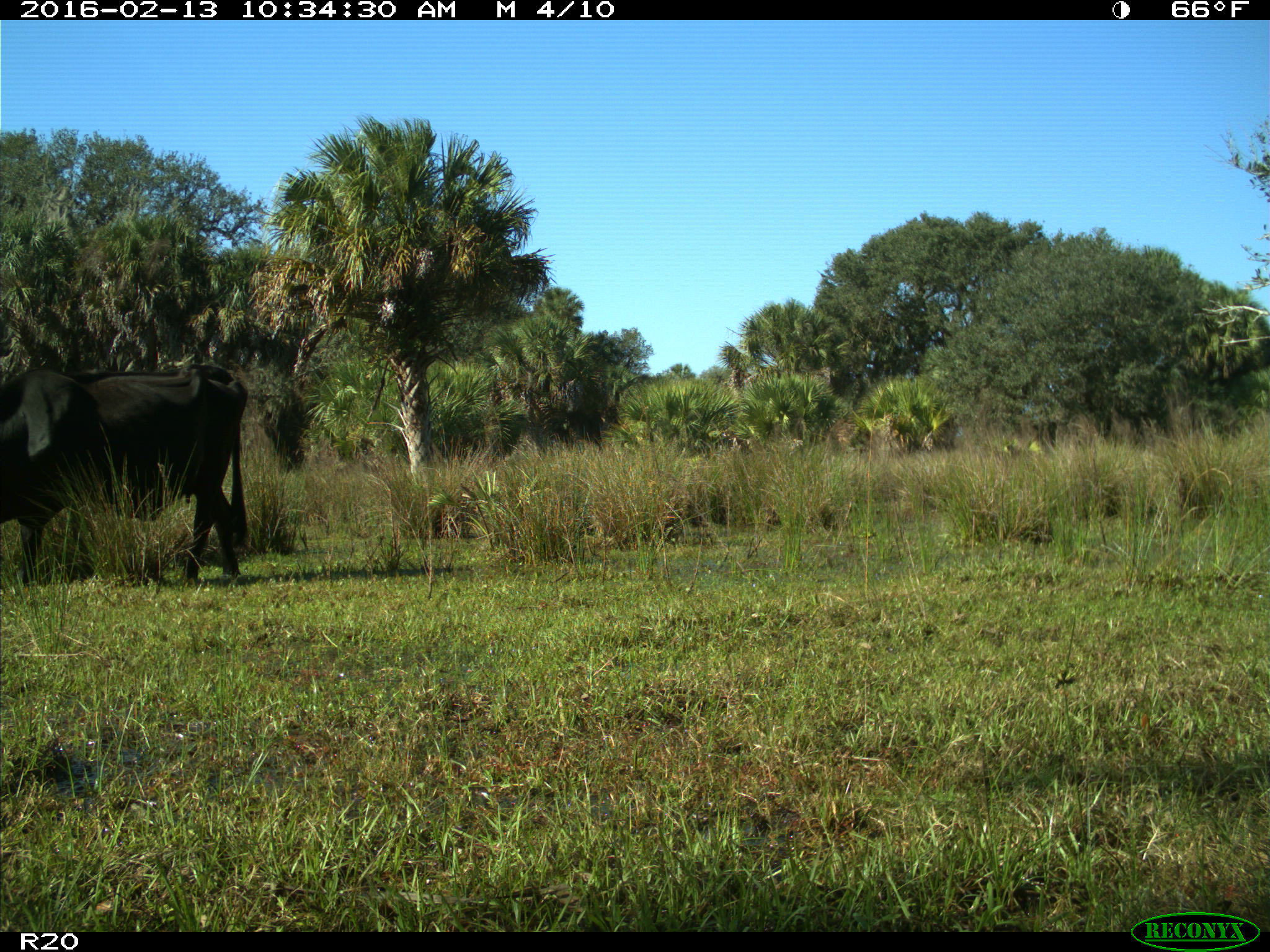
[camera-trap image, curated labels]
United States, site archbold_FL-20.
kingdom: Animalia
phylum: Chordata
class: Mammalia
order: Artiodactyla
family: Bovidae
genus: Bos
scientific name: Bos taurus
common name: domestic cow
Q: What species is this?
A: Bos taurus (domestic cow).